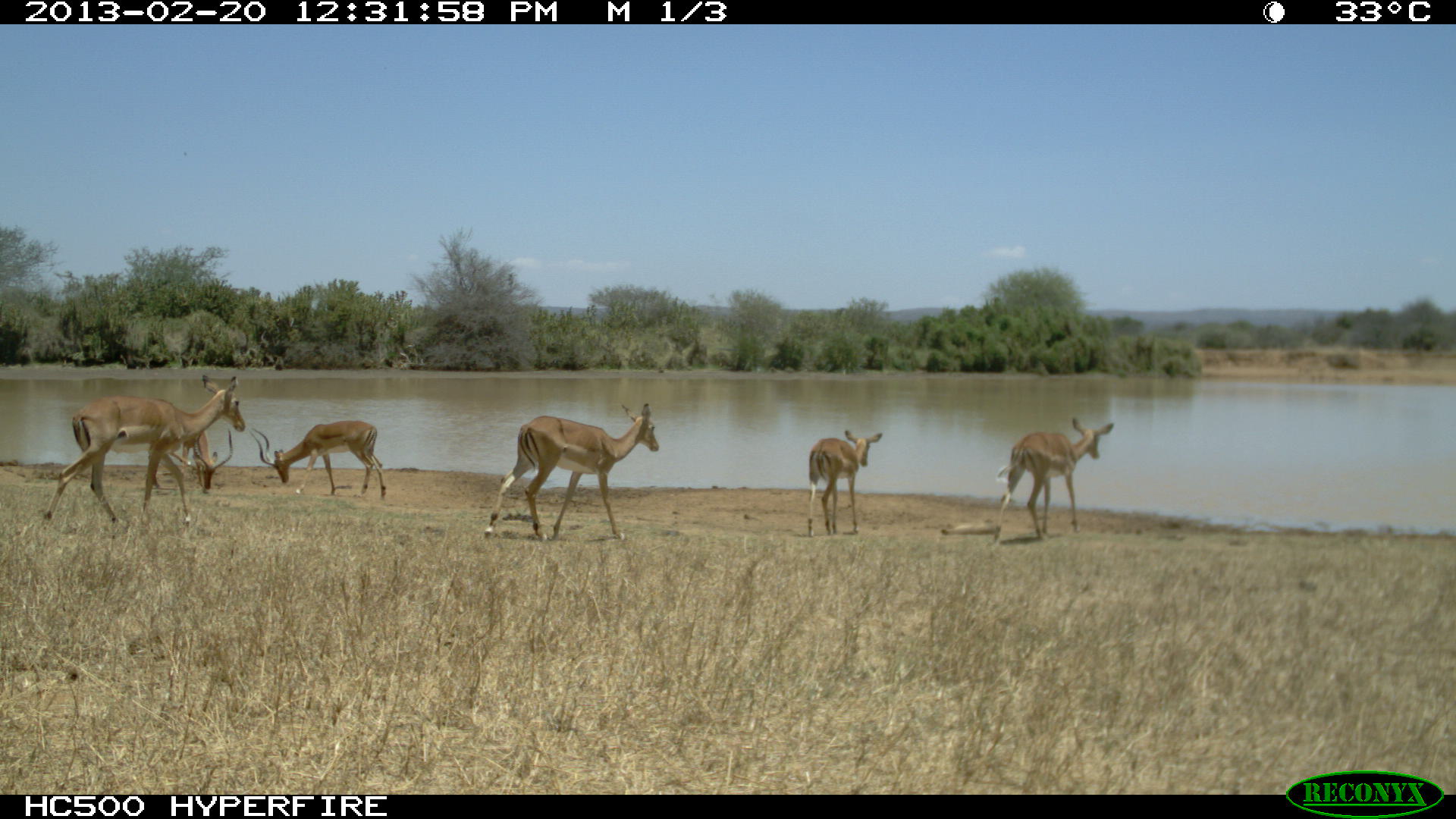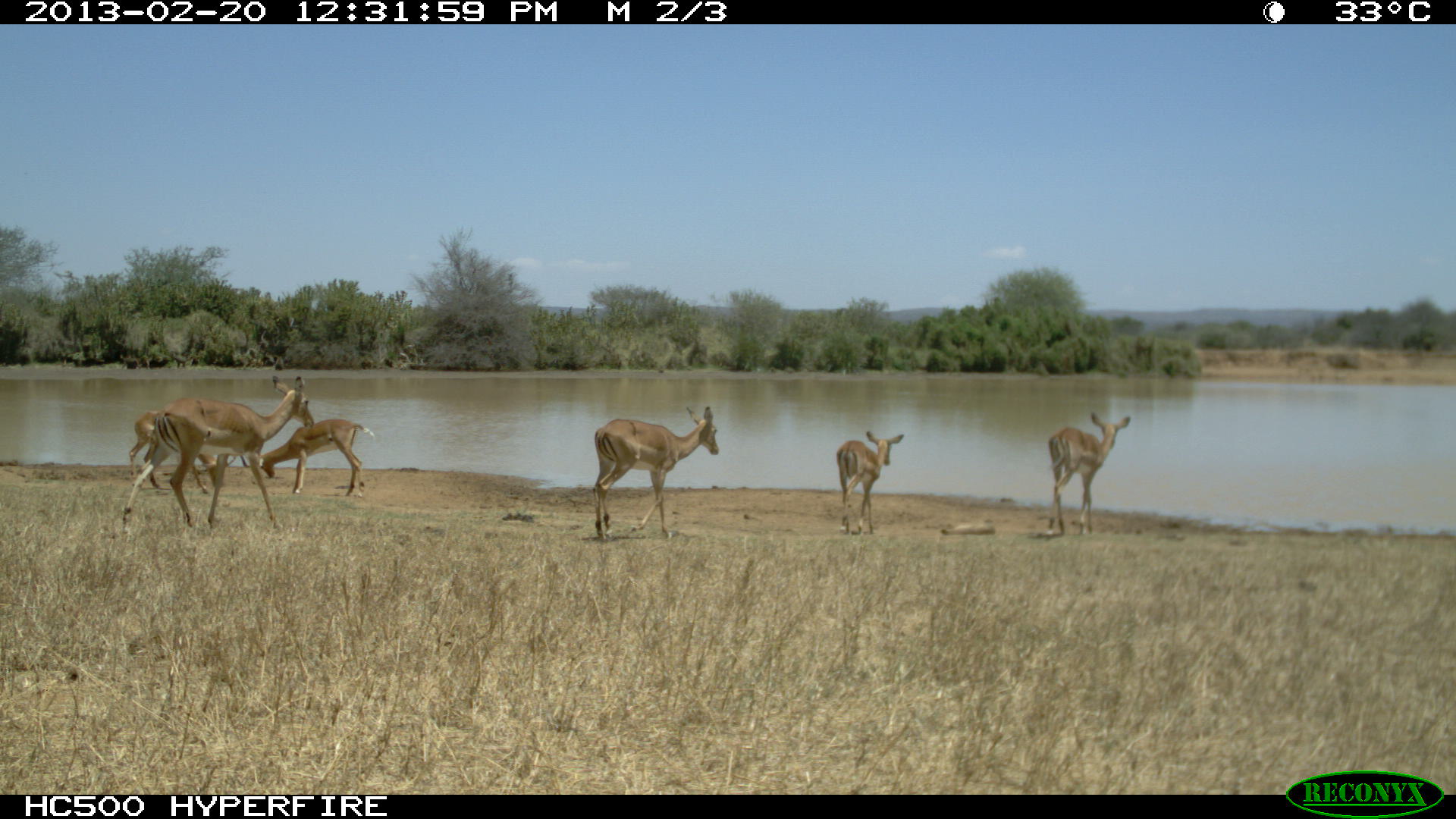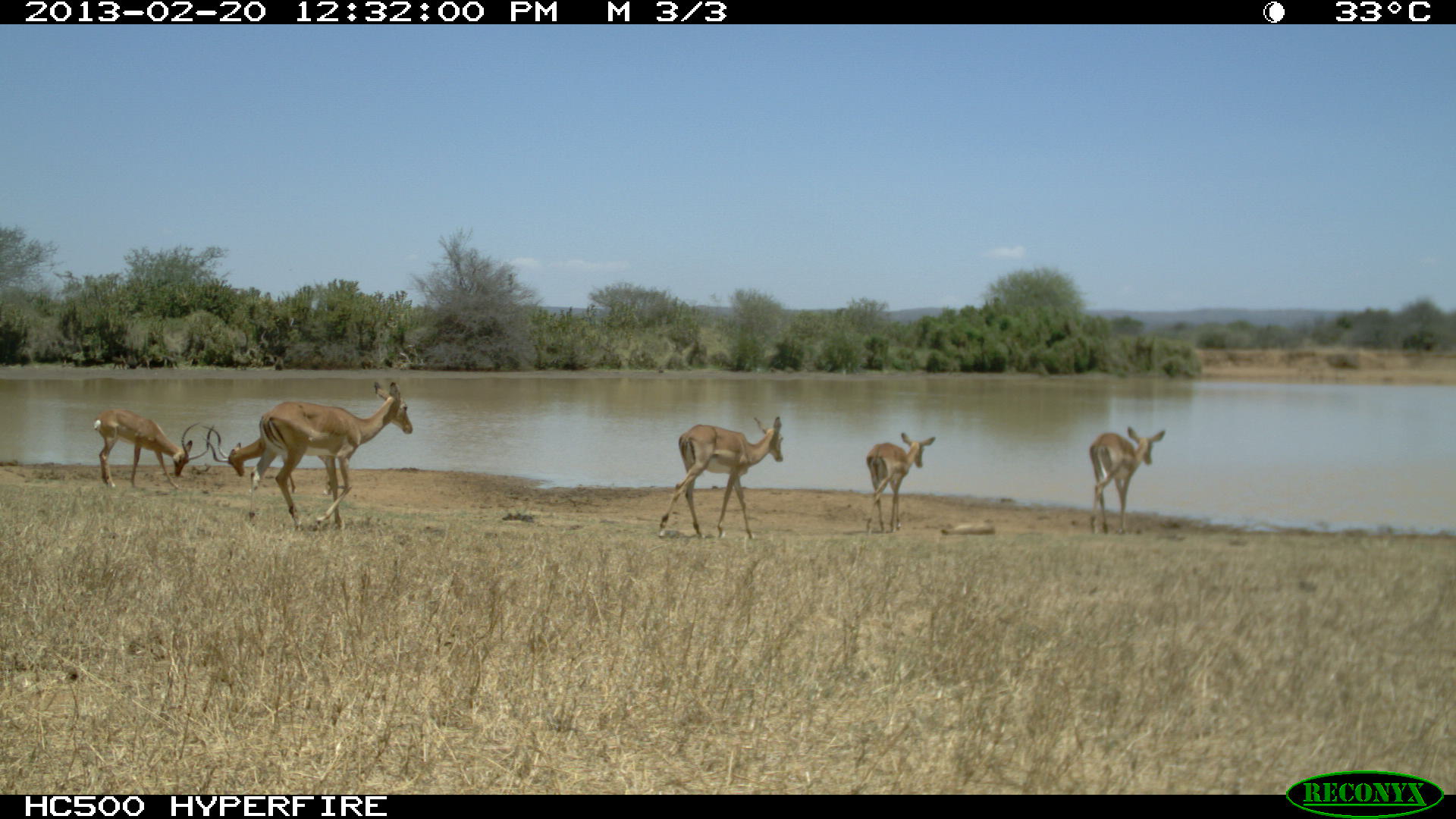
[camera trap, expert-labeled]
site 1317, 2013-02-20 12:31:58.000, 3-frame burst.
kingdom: Animalia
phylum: Chordata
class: Mammalia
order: Artiodactyla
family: Bovidae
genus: Aepyceros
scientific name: Aepyceros melampus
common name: impala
Aepyceros melampus (impala), count 4.